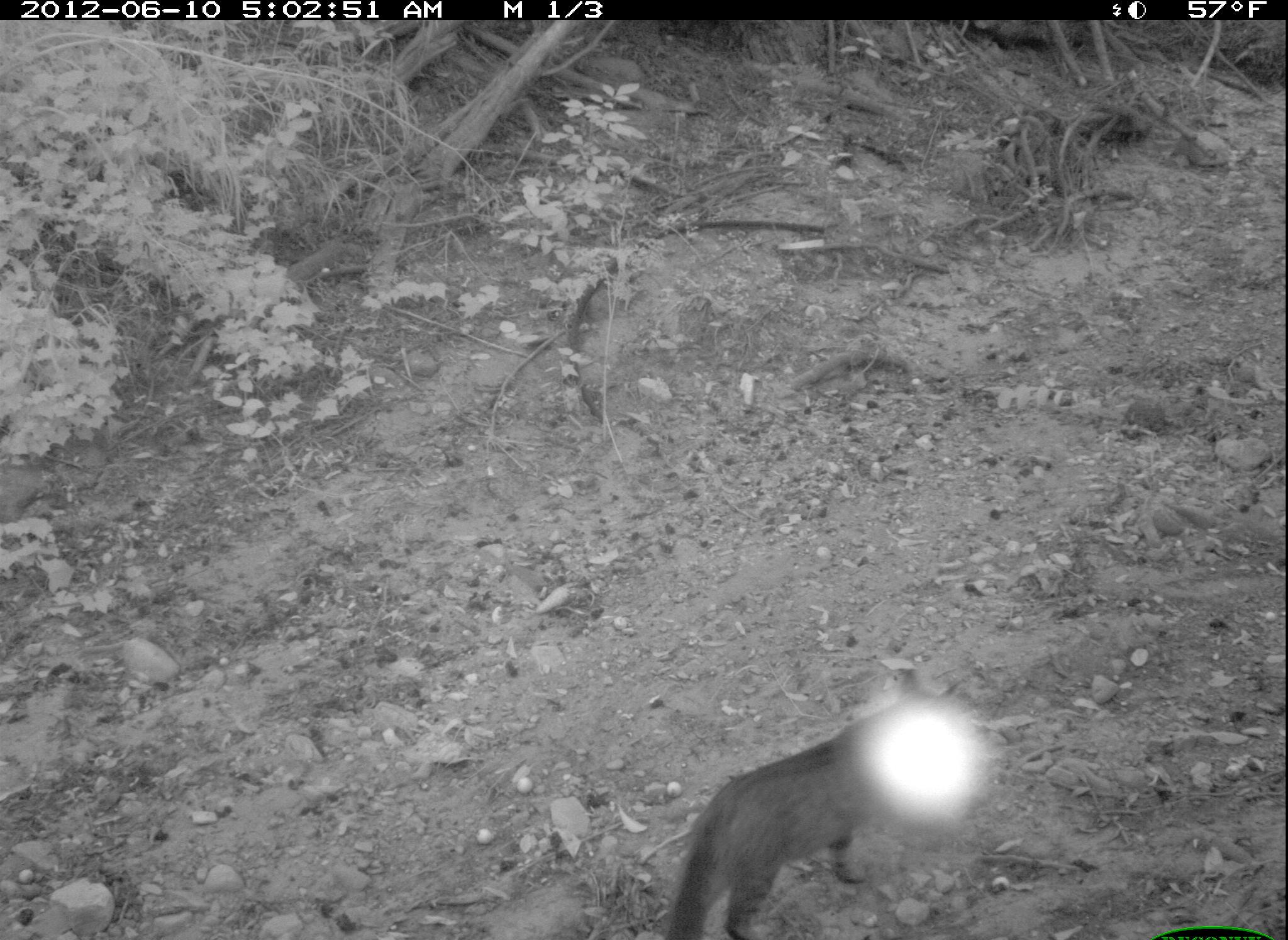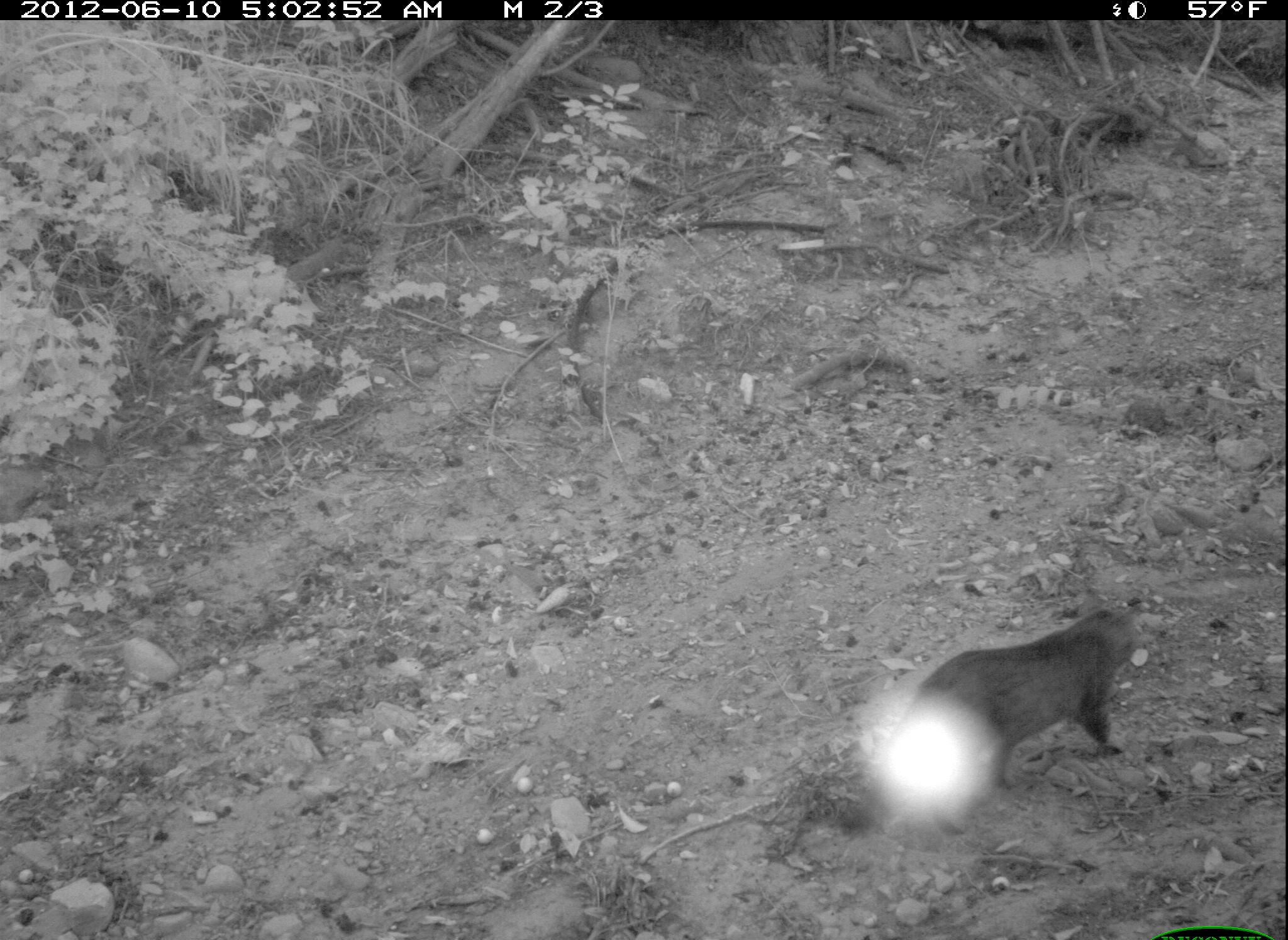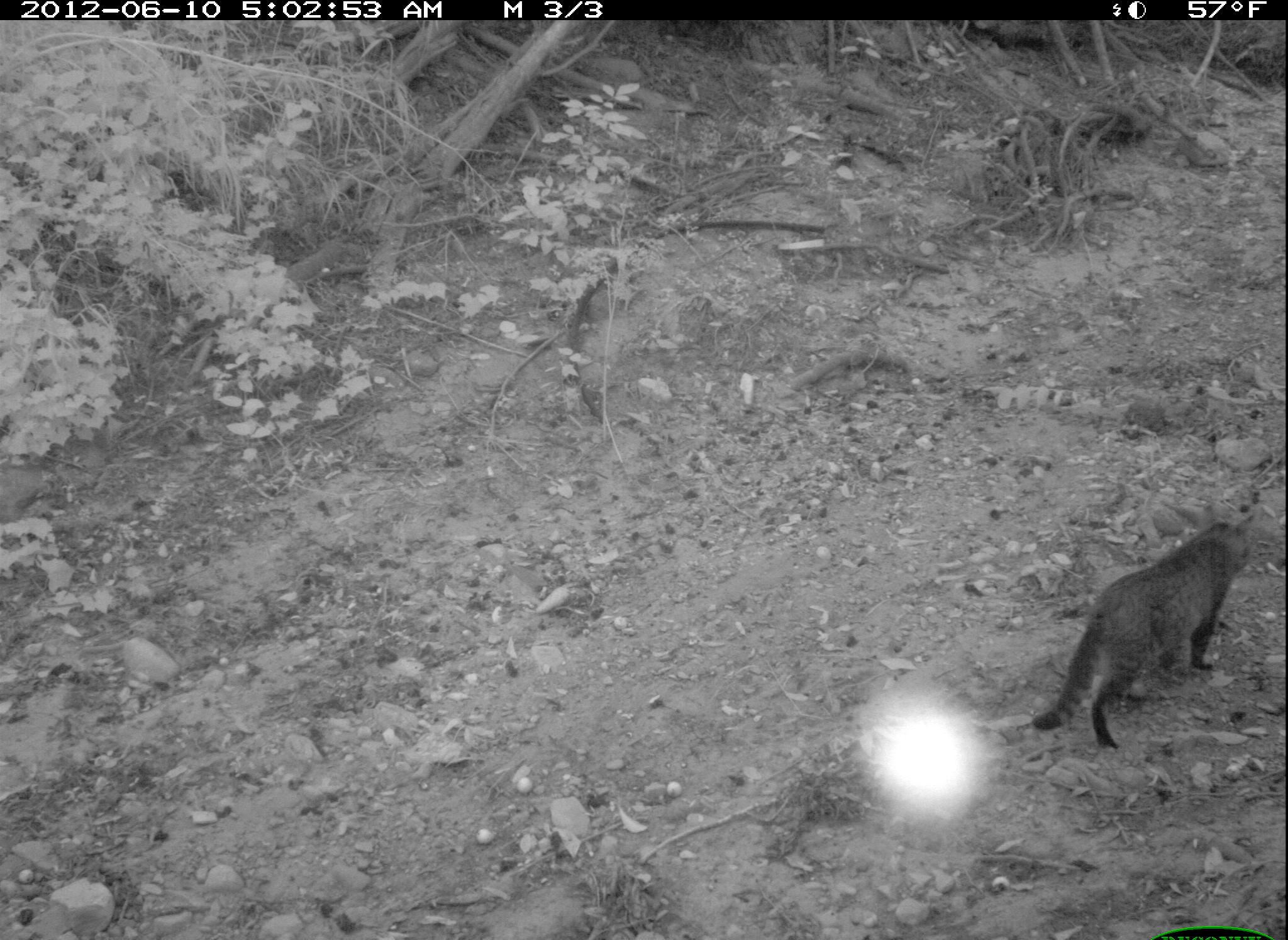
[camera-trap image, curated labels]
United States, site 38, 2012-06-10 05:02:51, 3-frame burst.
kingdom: Animalia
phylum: Chordata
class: Mammalia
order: Carnivora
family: Felidae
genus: Felis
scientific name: Felis catus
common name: cat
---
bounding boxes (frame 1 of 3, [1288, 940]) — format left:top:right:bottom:
cat: 644:648:1001:940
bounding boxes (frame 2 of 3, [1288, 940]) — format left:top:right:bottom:
cat: 876:598:1150:801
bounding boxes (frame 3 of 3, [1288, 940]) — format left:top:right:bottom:
cat: 1029:504:1257:760